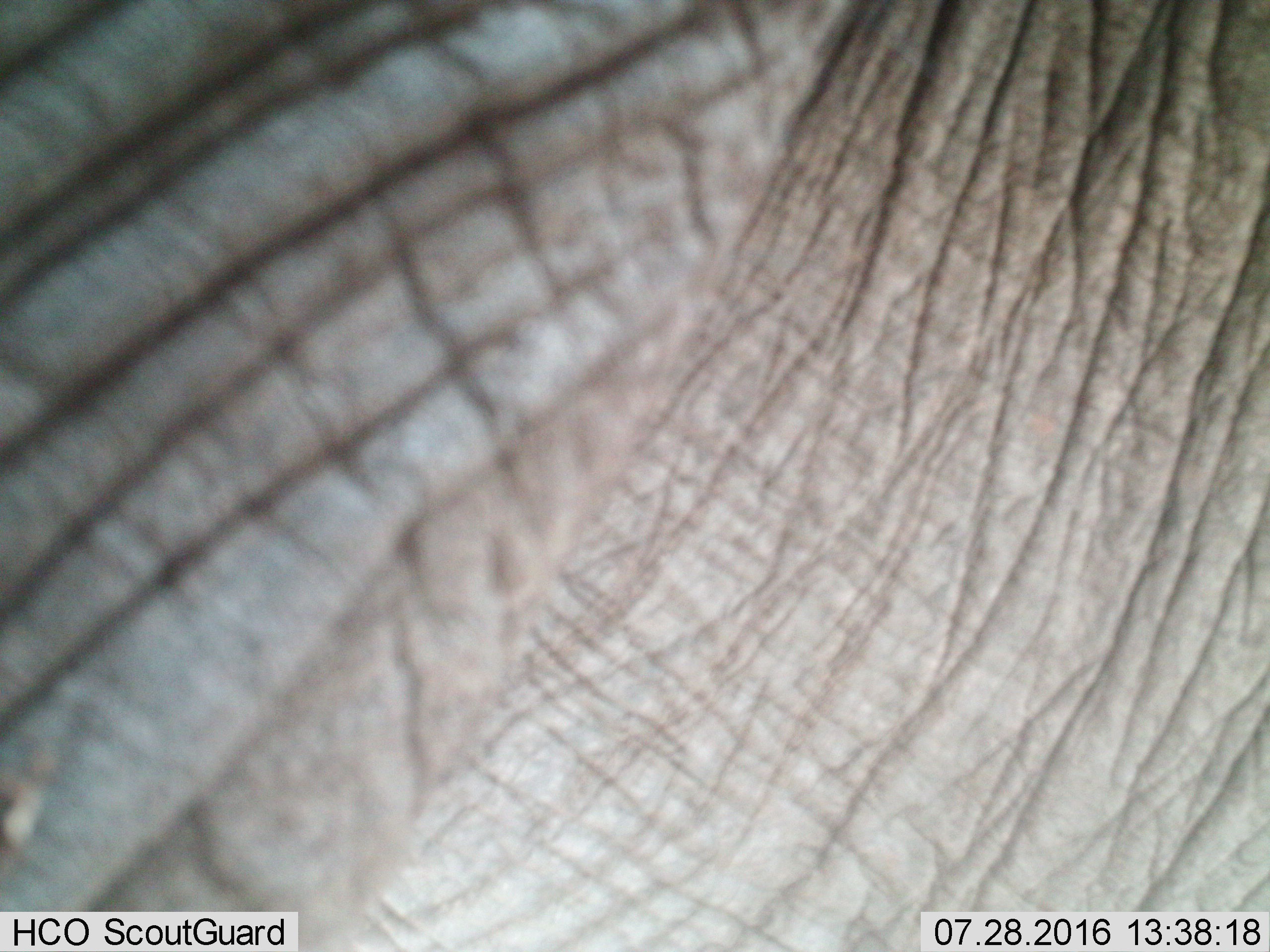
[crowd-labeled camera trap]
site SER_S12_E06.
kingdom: Animalia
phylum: Chordata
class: Mammalia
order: Proboscidea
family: Elephantidae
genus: Loxodonta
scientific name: Loxodonta africana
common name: african bush elephant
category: elephant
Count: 1.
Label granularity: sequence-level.